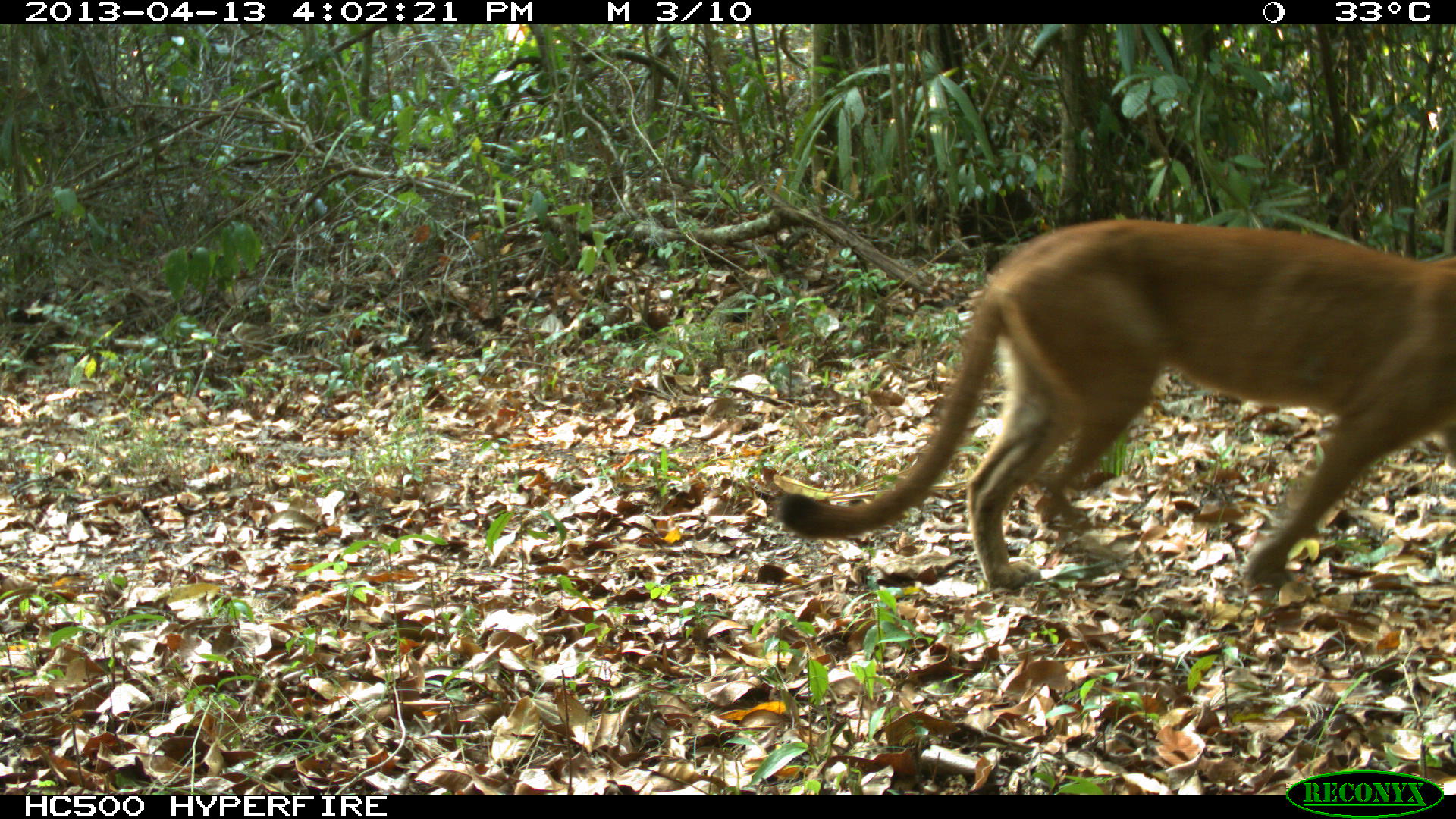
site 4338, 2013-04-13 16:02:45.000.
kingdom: Animalia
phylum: Chordata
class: Mammalia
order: Carnivora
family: Felidae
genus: Puma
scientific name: Puma concolor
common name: mountain lion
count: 1